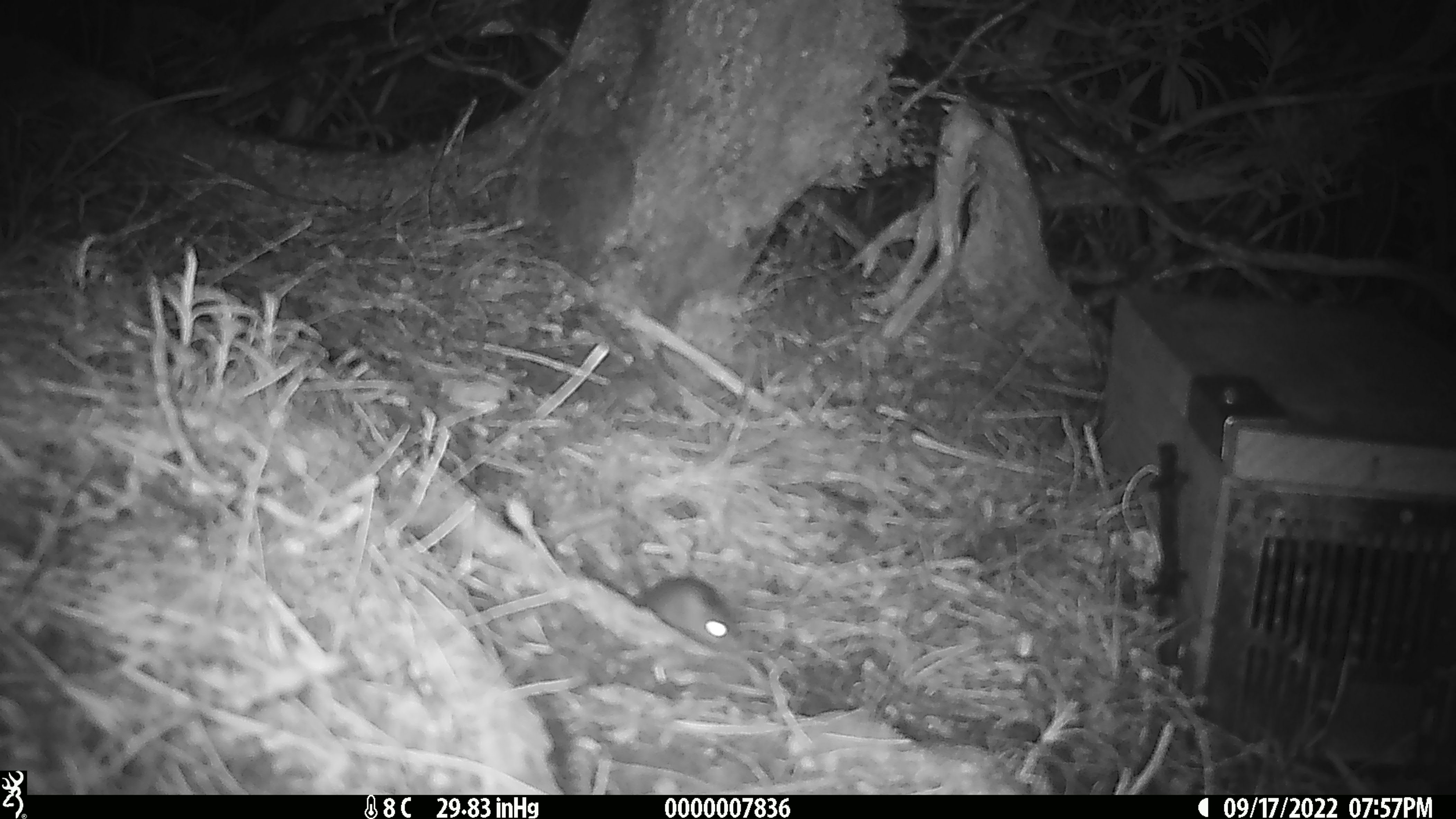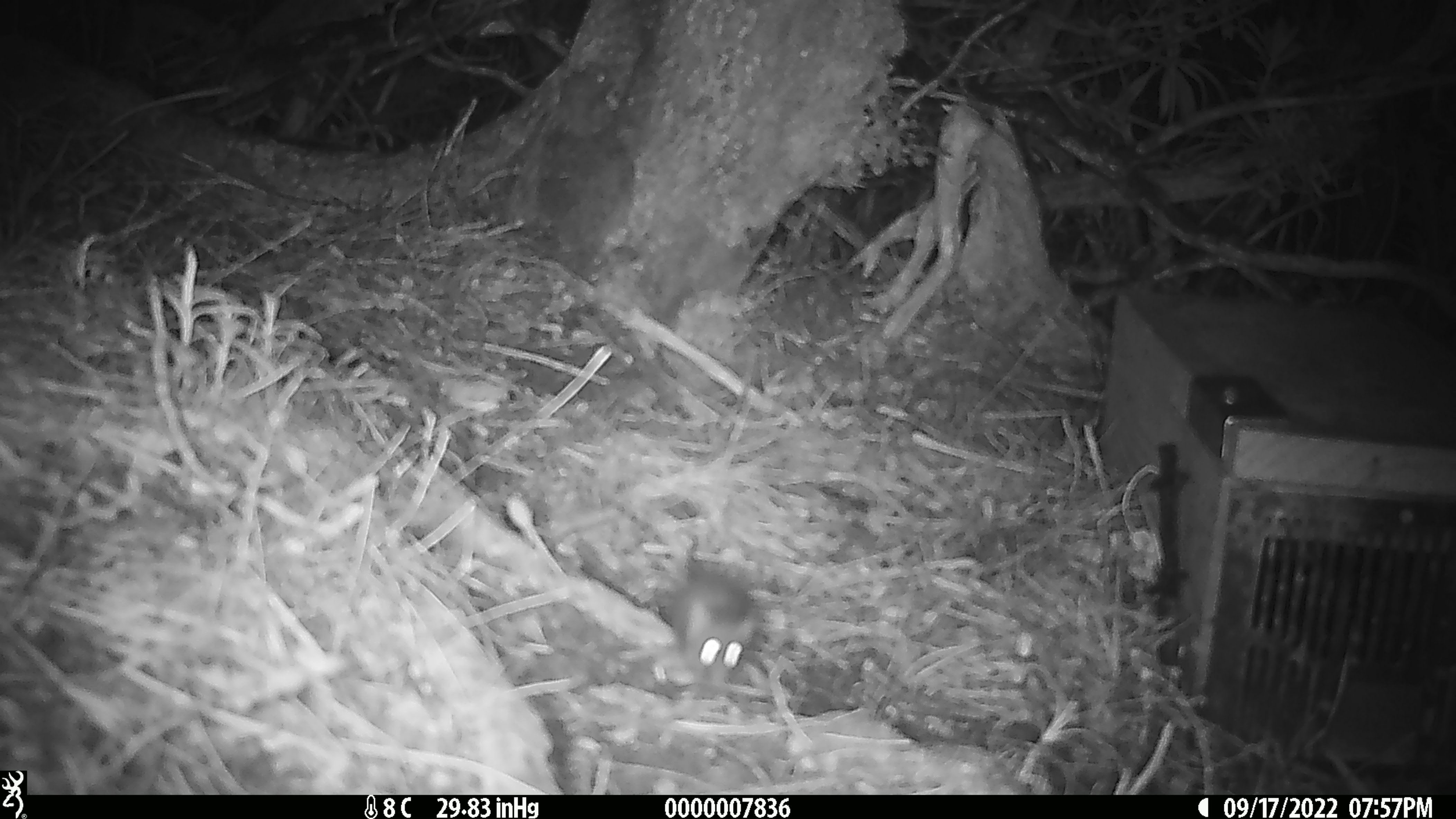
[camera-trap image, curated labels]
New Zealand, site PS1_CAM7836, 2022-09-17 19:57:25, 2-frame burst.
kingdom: Animalia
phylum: Chordata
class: Mammalia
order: Rodentia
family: Muridae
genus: Mus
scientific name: Mus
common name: mouse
Mouse (Mus).